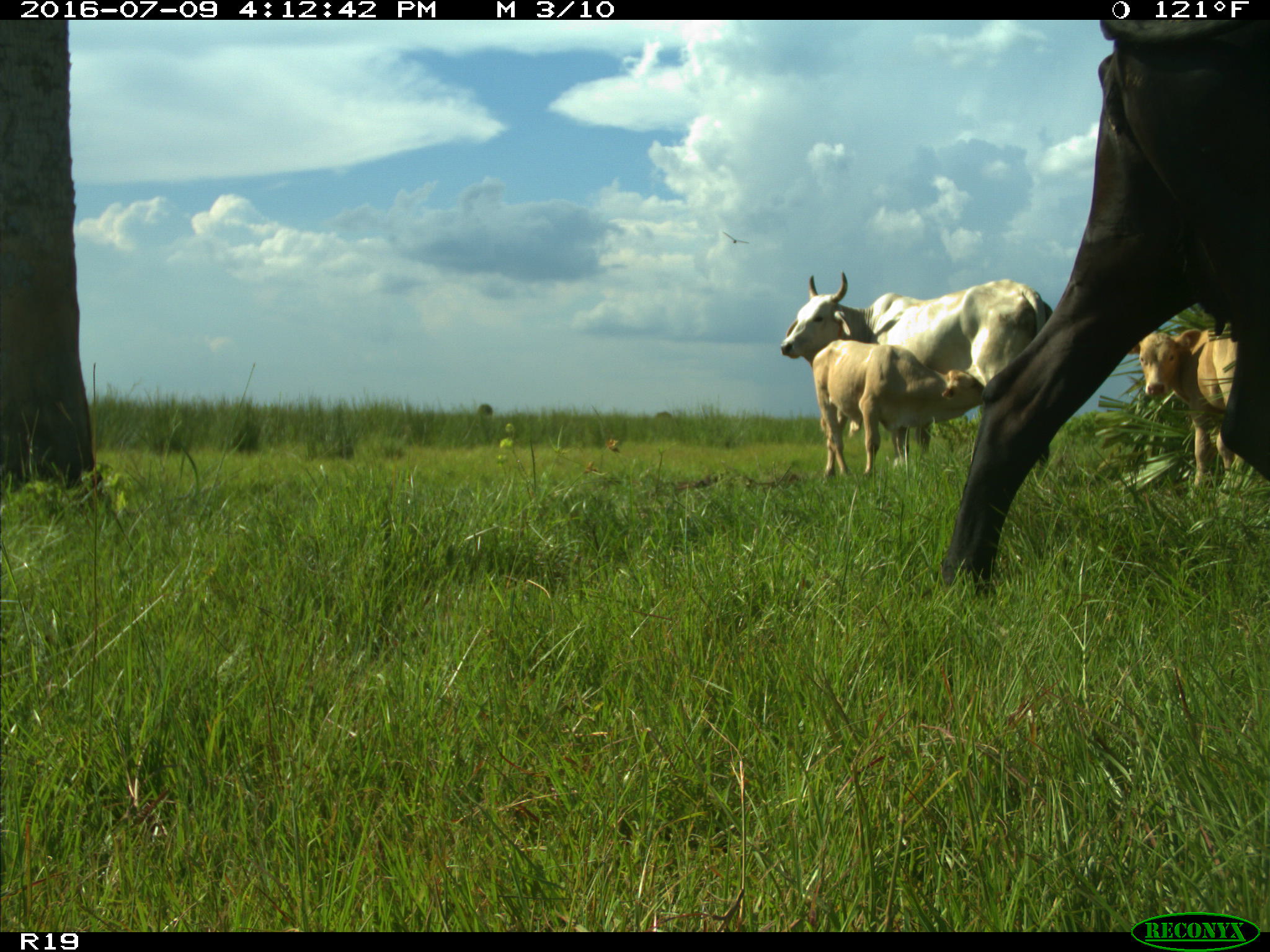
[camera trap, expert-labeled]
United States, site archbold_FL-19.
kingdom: Animalia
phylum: Chordata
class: Mammalia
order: Artiodactyla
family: Bovidae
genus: Bos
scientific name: Bos taurus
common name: domestic cow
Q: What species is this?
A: Bos taurus (domestic cow).